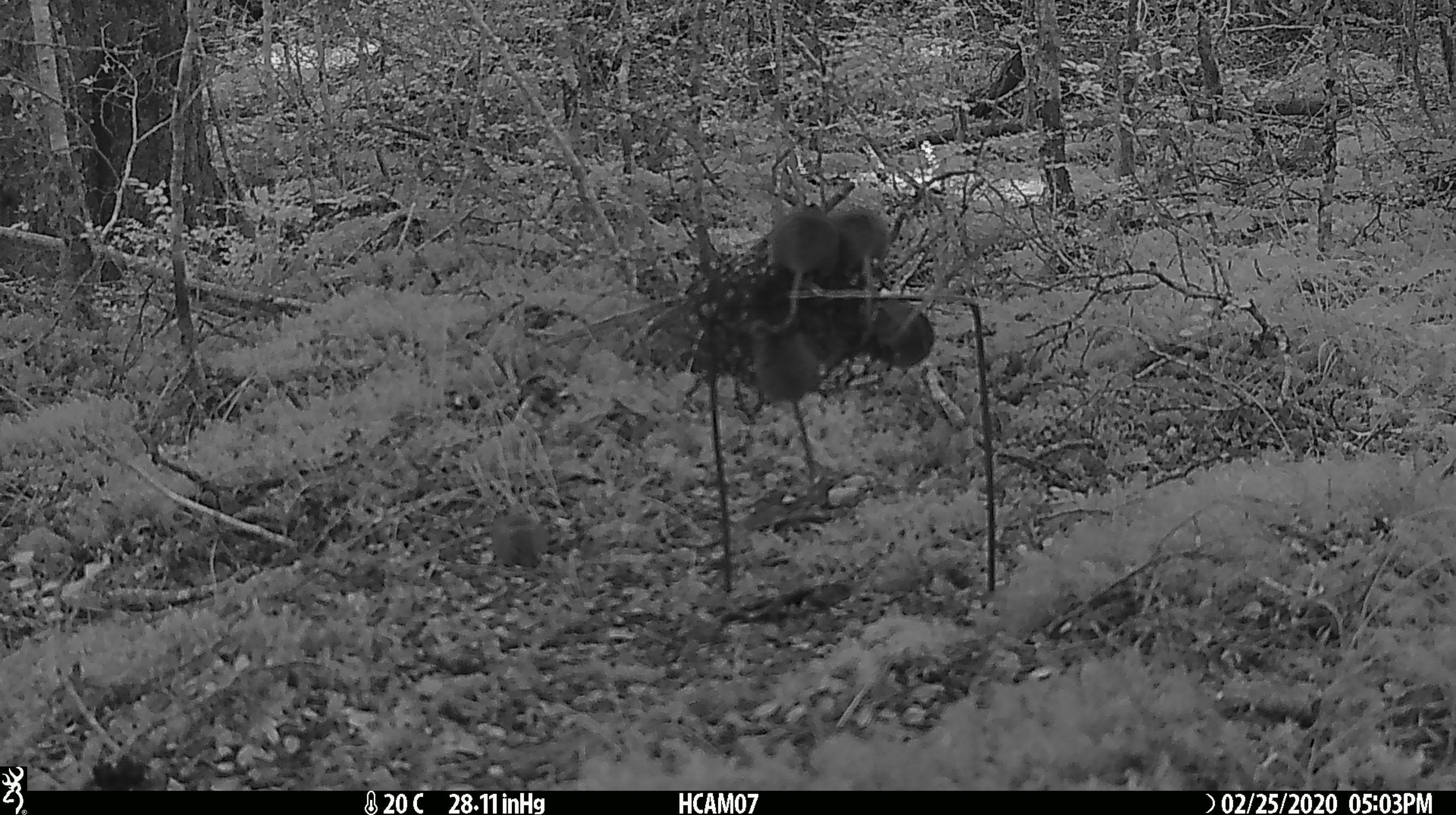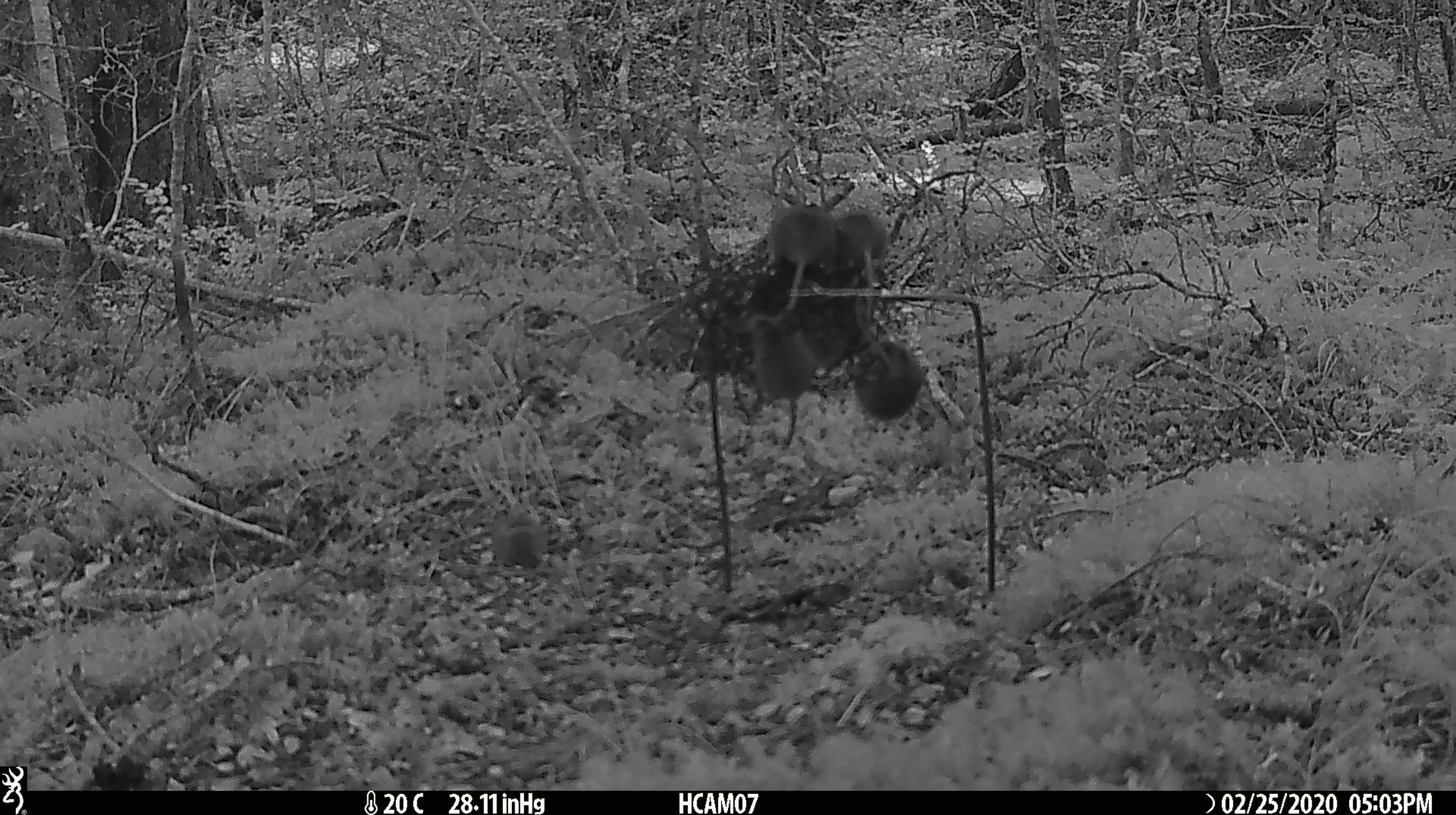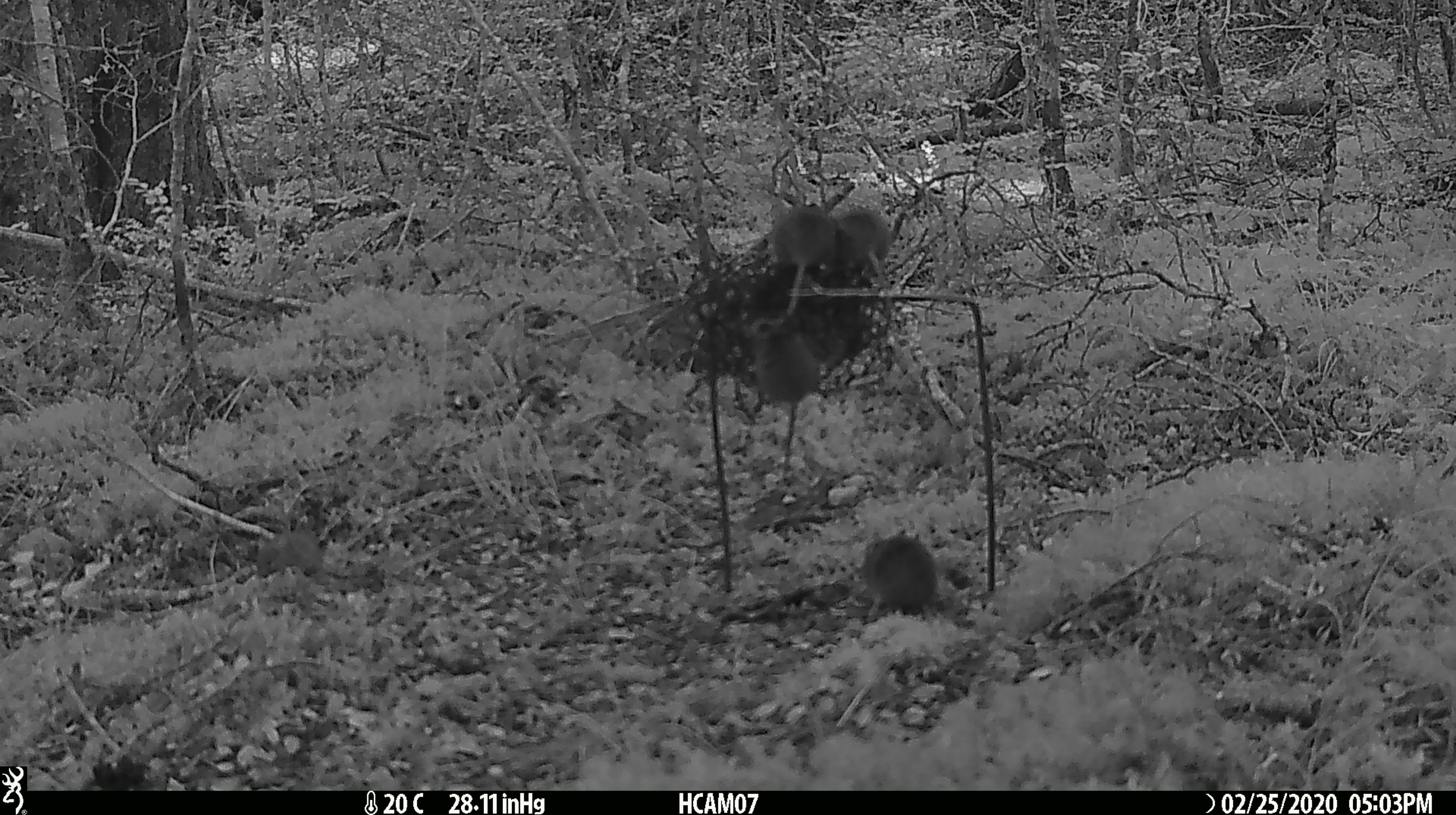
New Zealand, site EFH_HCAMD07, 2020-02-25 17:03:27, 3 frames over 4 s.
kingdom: Animalia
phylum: Chordata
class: Mammalia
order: Rodentia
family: Muridae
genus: Mus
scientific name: Mus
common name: mouse